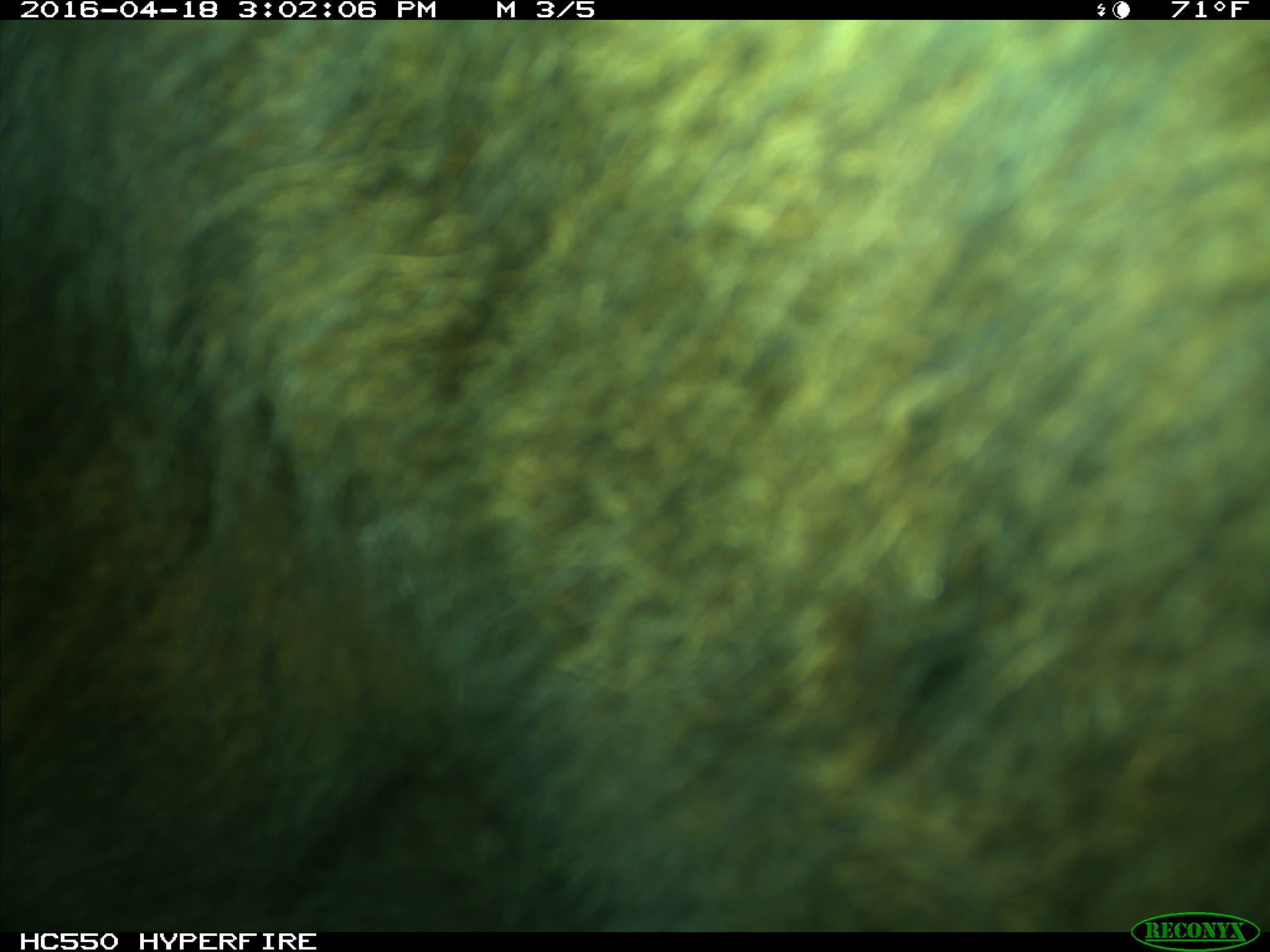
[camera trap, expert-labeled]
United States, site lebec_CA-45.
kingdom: Animalia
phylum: Chordata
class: Mammalia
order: Artiodactyla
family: Bovidae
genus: Bos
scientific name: Bos taurus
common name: domestic cow